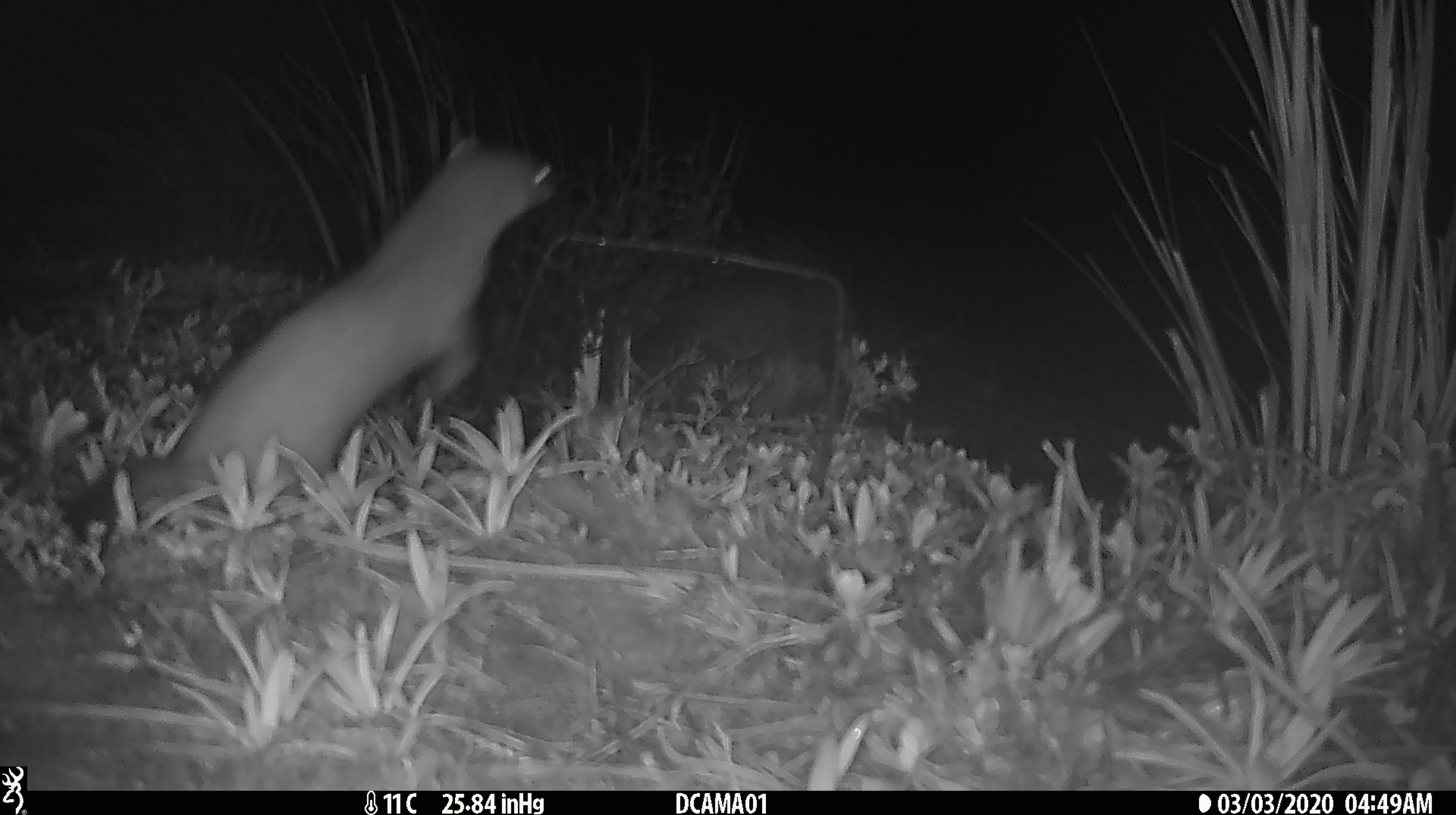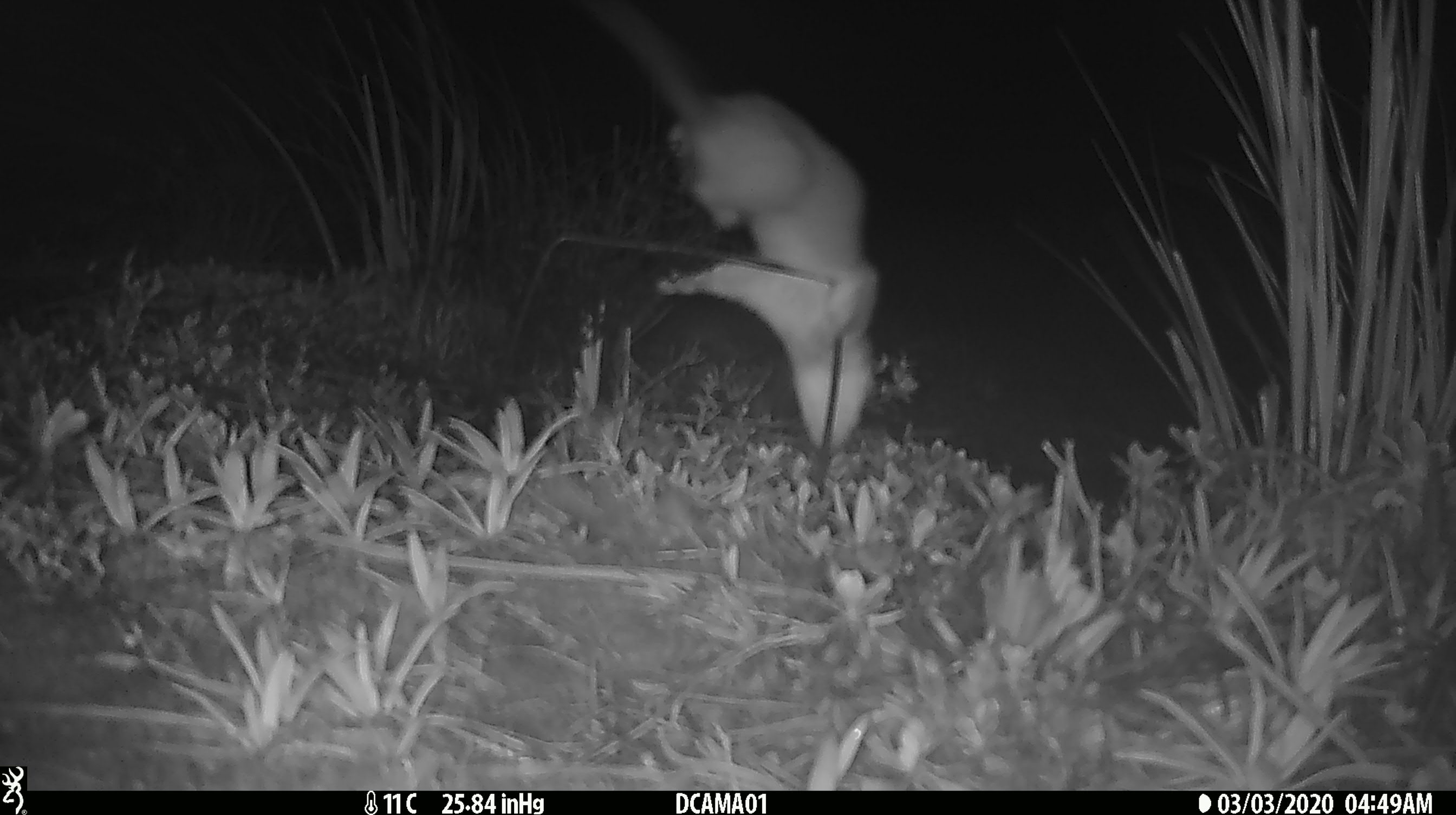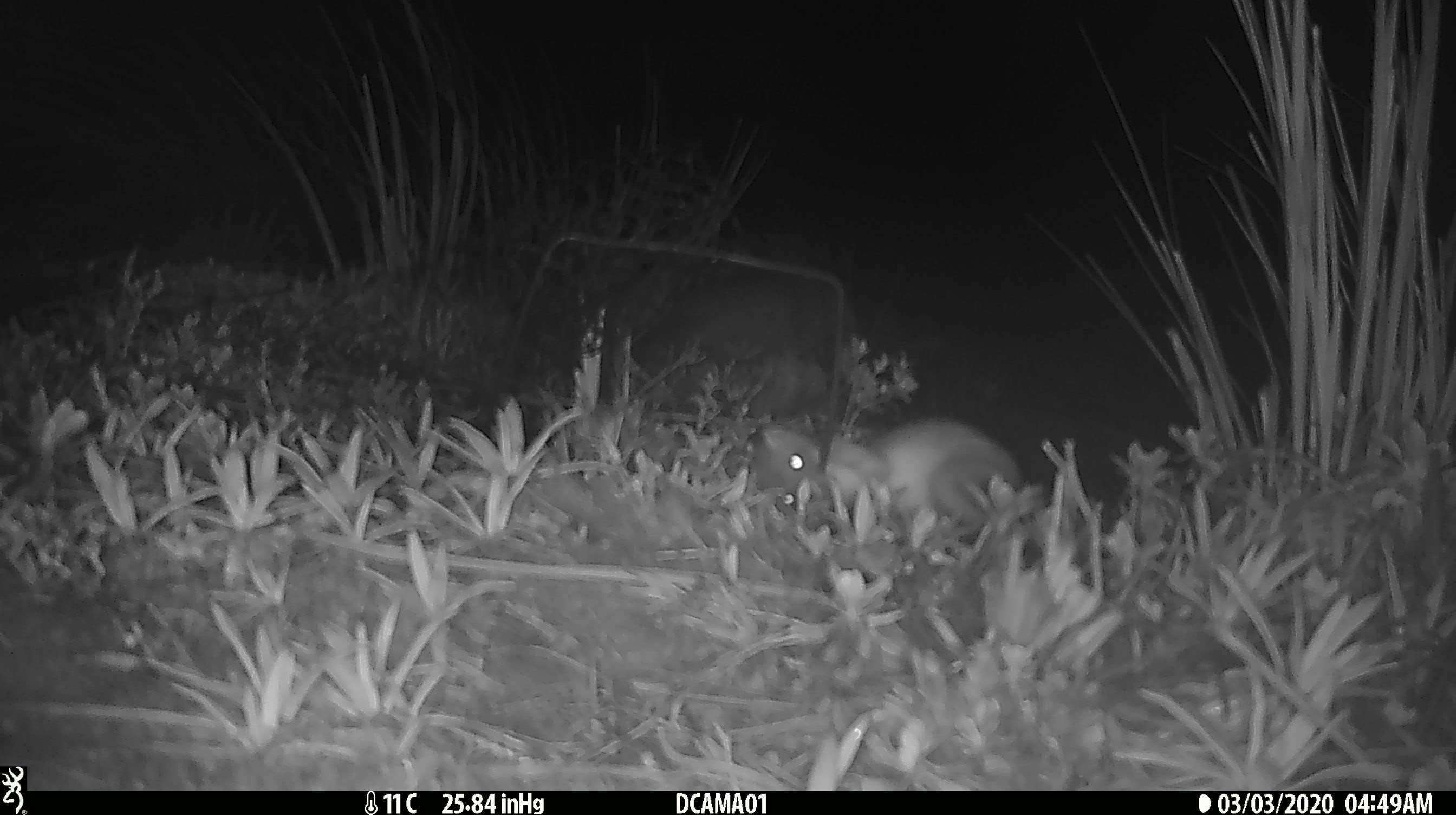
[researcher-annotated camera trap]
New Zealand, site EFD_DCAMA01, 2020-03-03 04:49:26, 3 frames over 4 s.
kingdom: Animalia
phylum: Chordata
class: Mammalia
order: Carnivora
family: Mustelidae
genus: Mustela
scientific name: Mustela erminea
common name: stoat